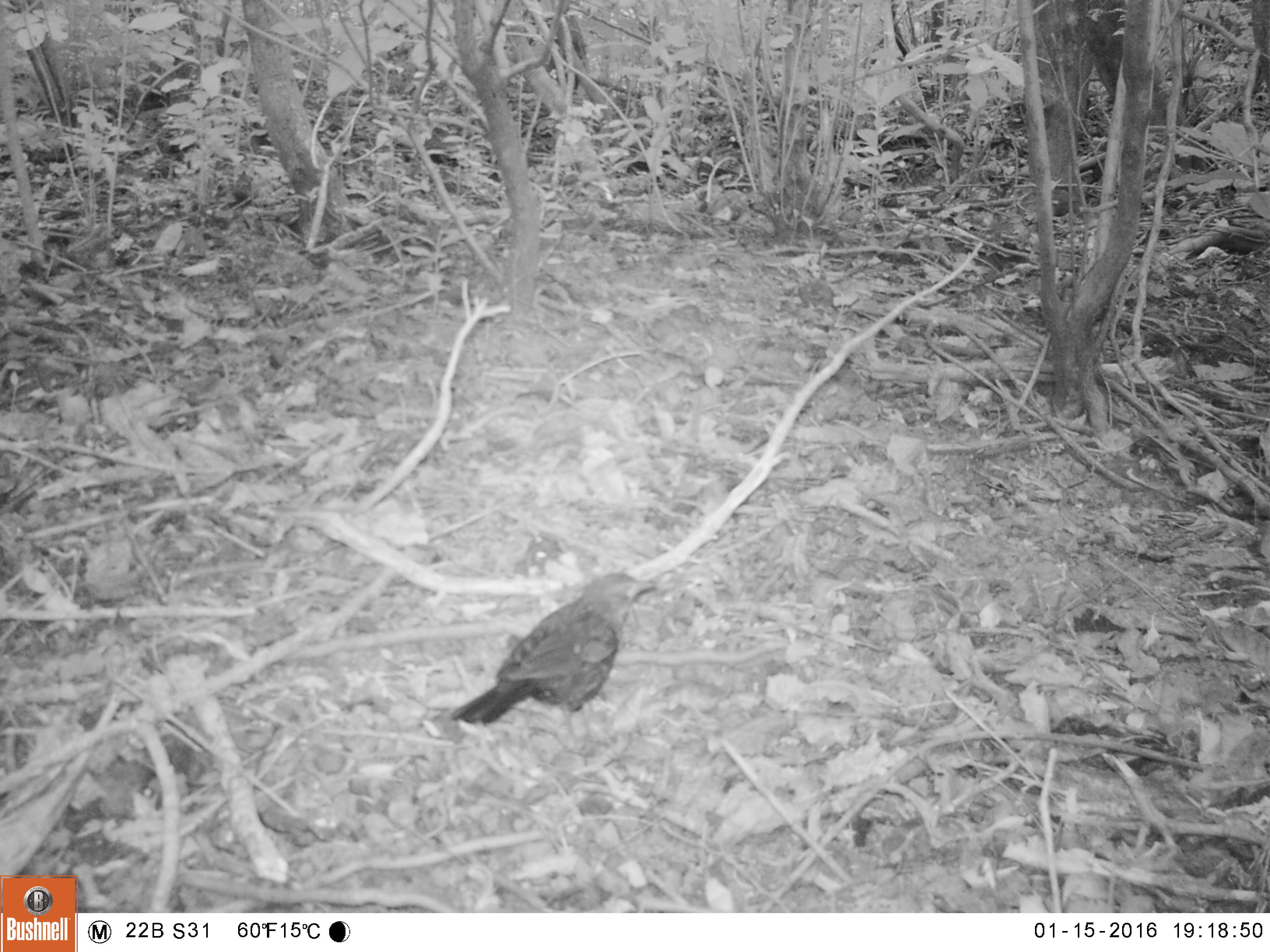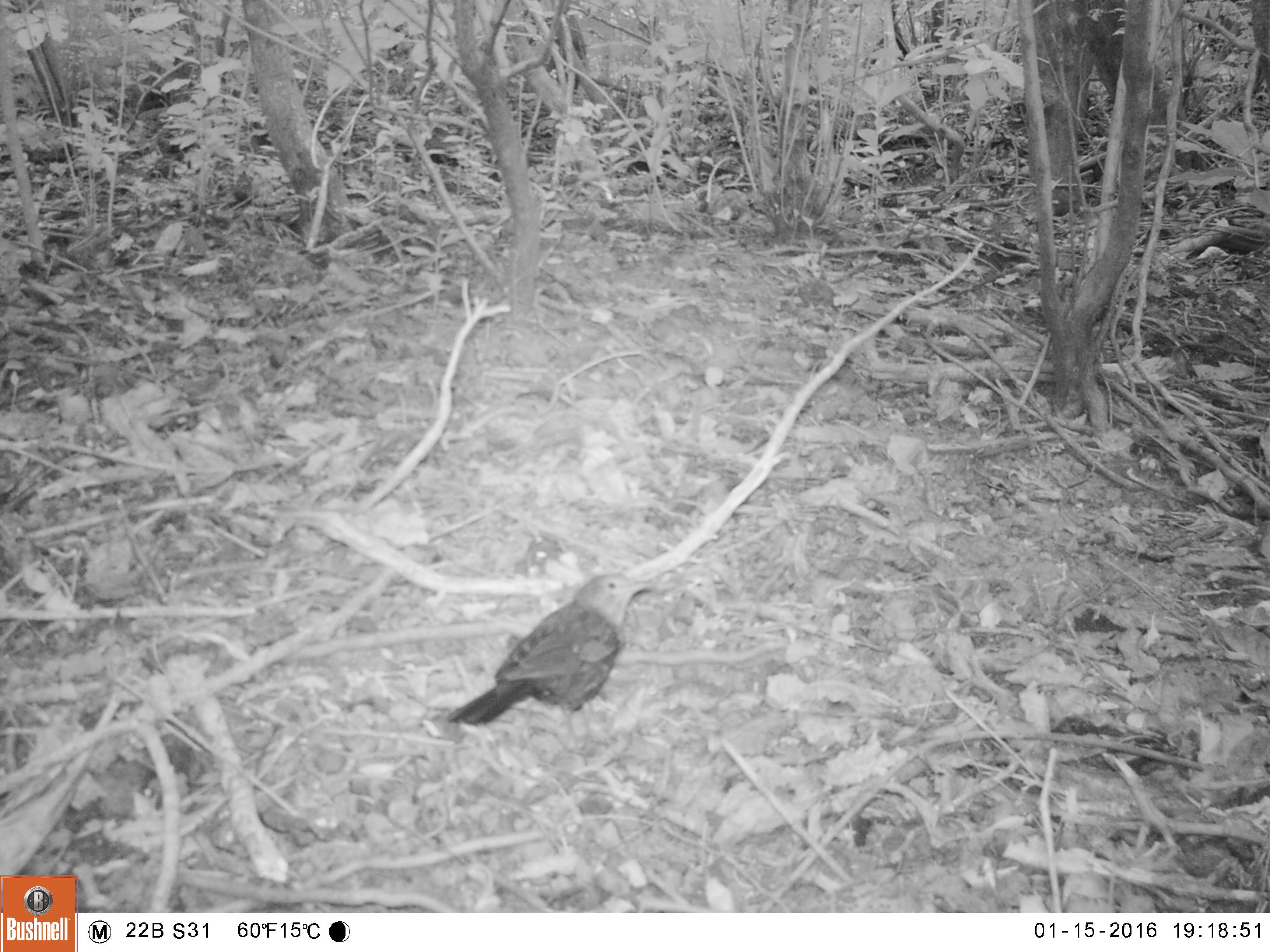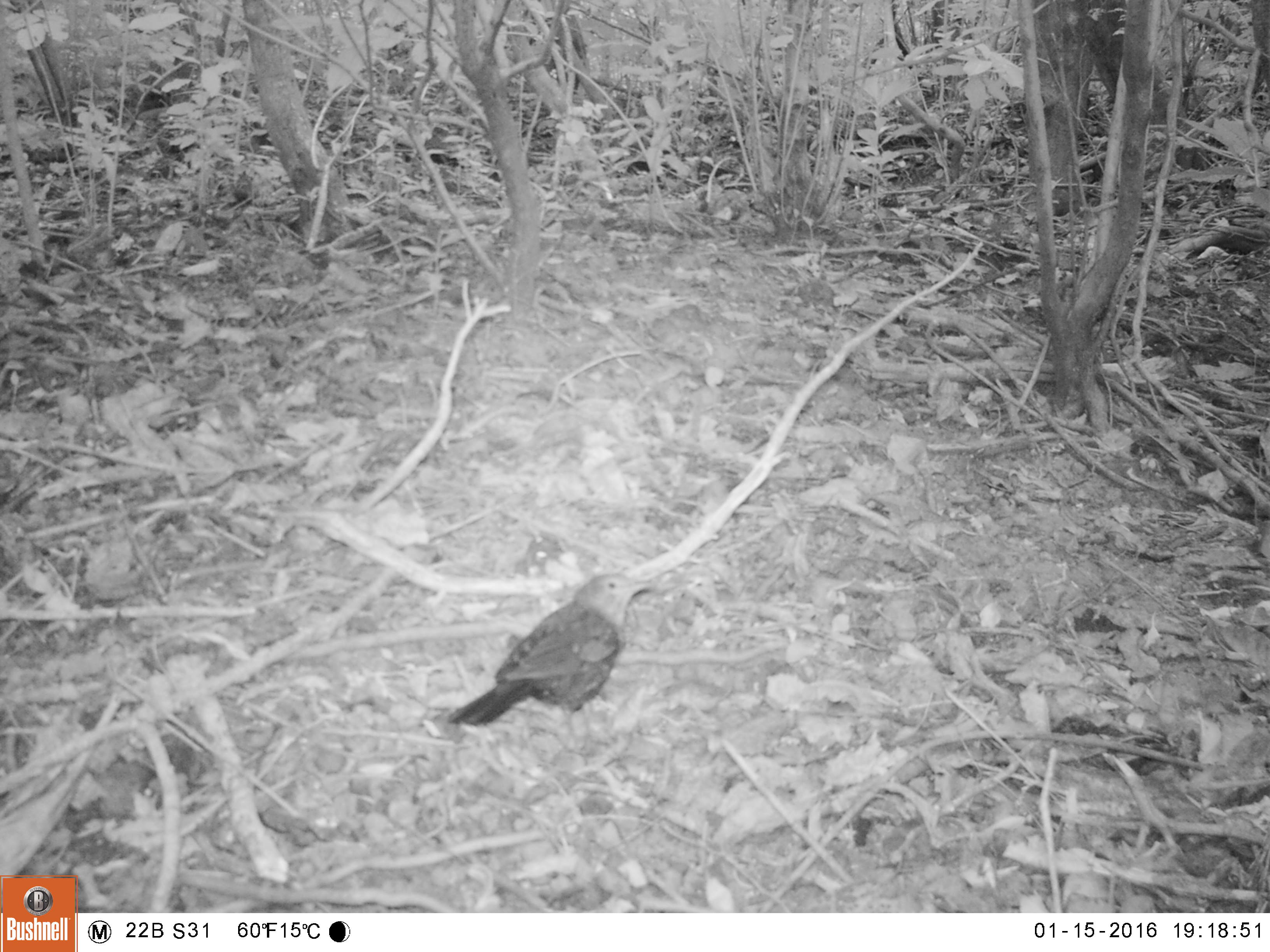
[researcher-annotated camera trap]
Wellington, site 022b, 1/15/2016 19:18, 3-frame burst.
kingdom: Animalia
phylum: Chordata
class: Aves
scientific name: Aves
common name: bird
Bird (Aves).